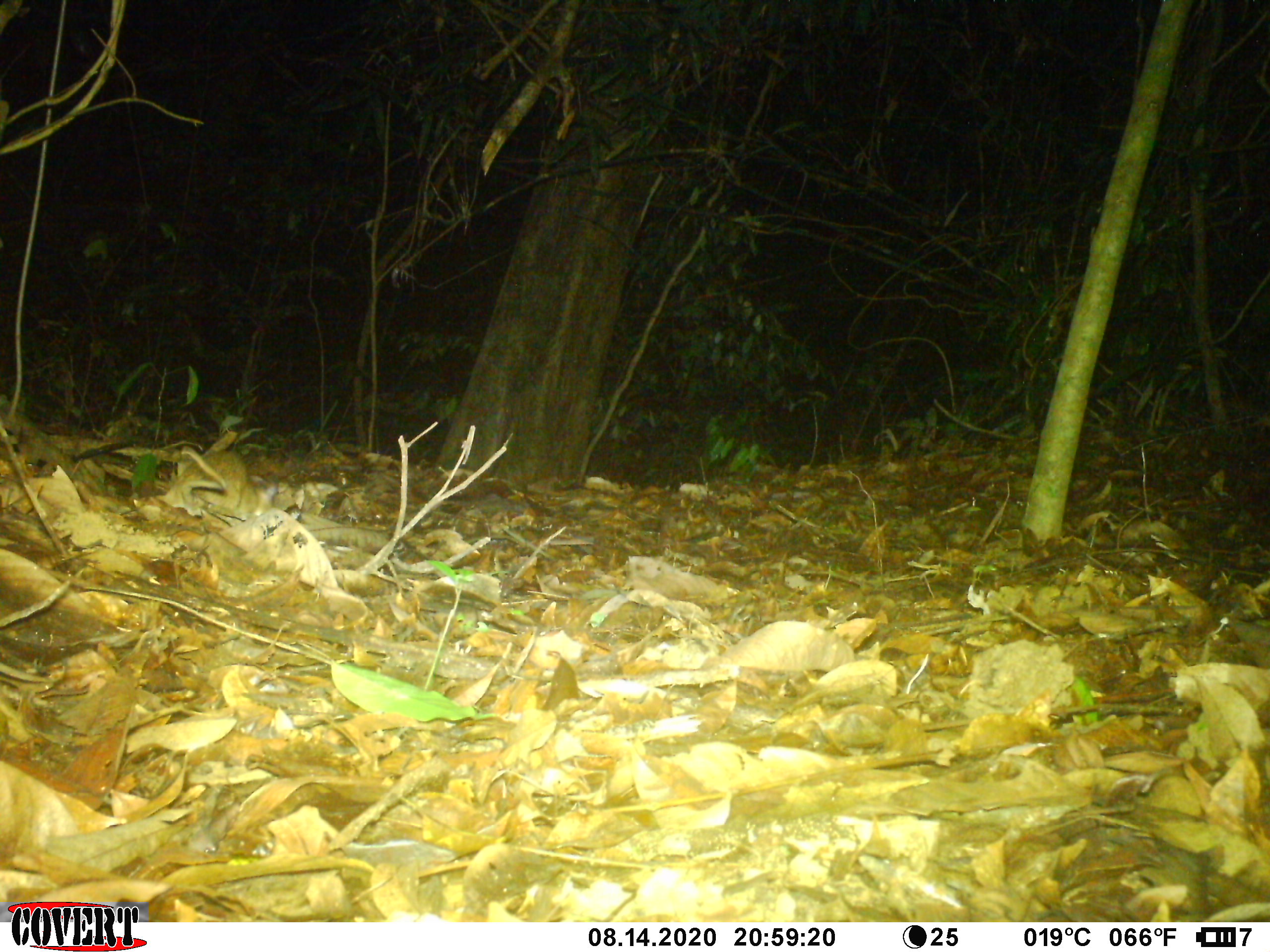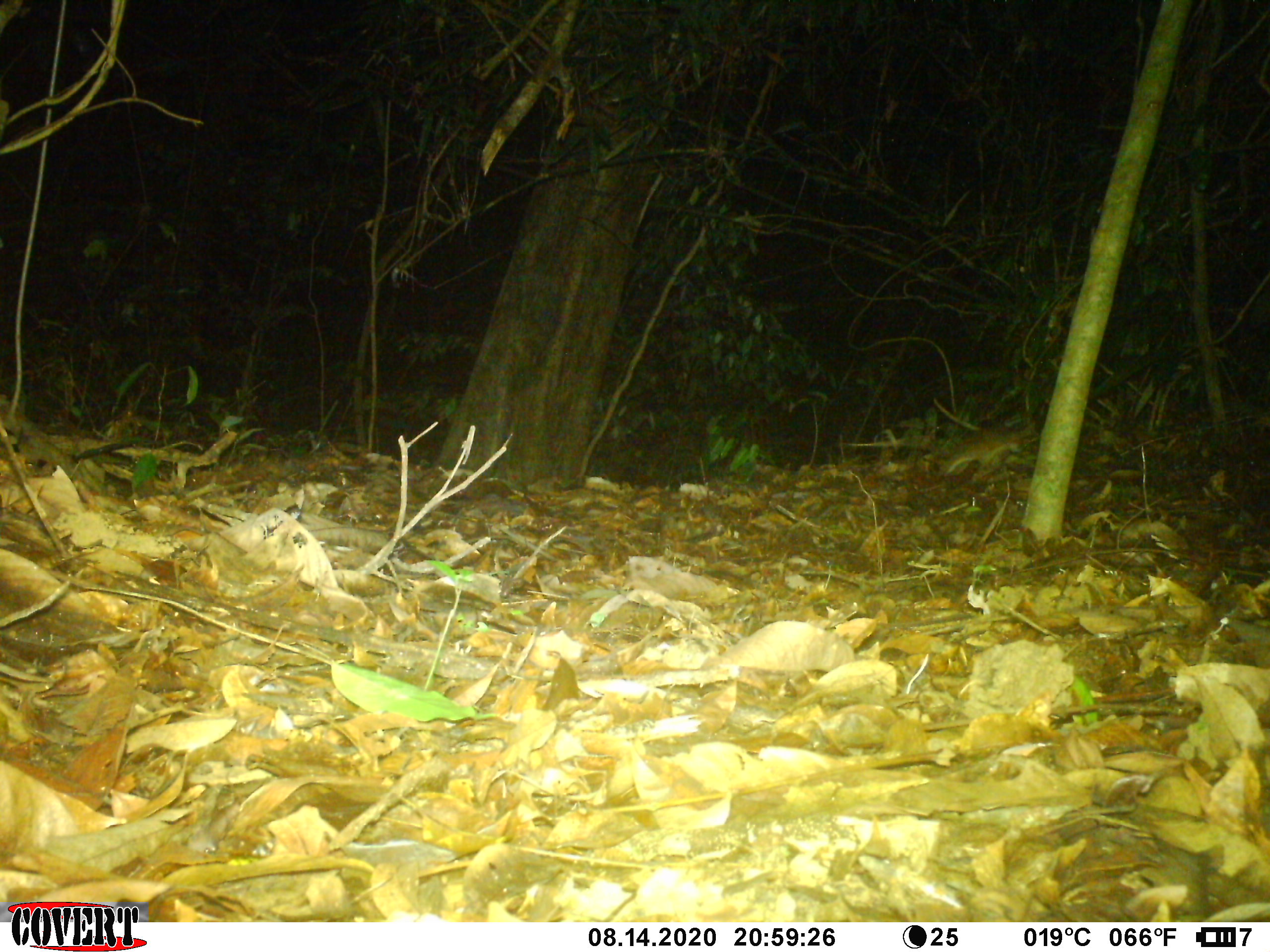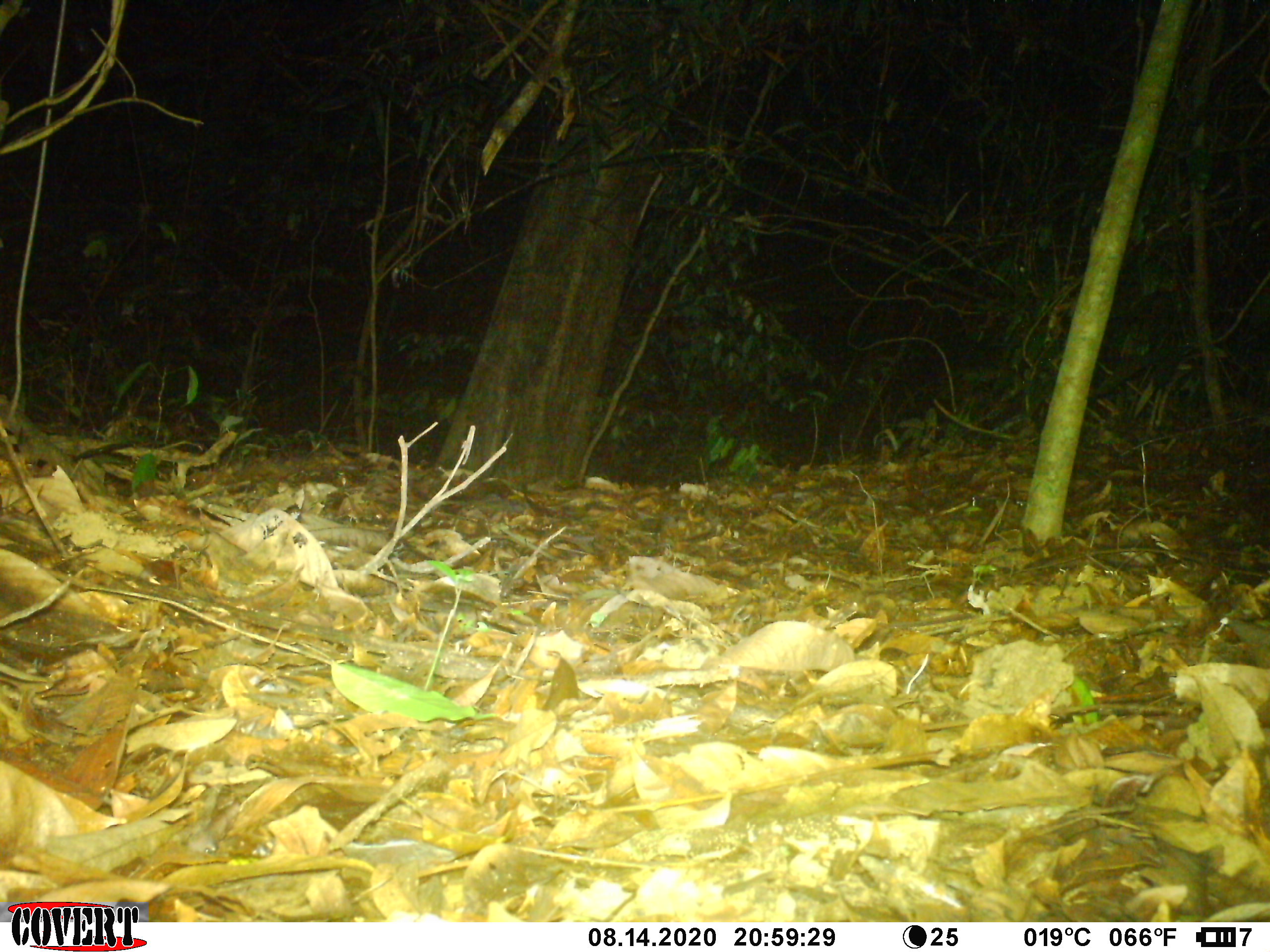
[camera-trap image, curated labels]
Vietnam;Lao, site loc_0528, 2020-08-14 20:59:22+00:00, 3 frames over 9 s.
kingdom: Animalia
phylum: Chordata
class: Mammalia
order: Rodentia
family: Muridae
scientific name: Muridae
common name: old-world mice and rats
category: unidentified murid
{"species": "unidentified murid (old-world mice and rats) (Muridae)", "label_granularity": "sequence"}